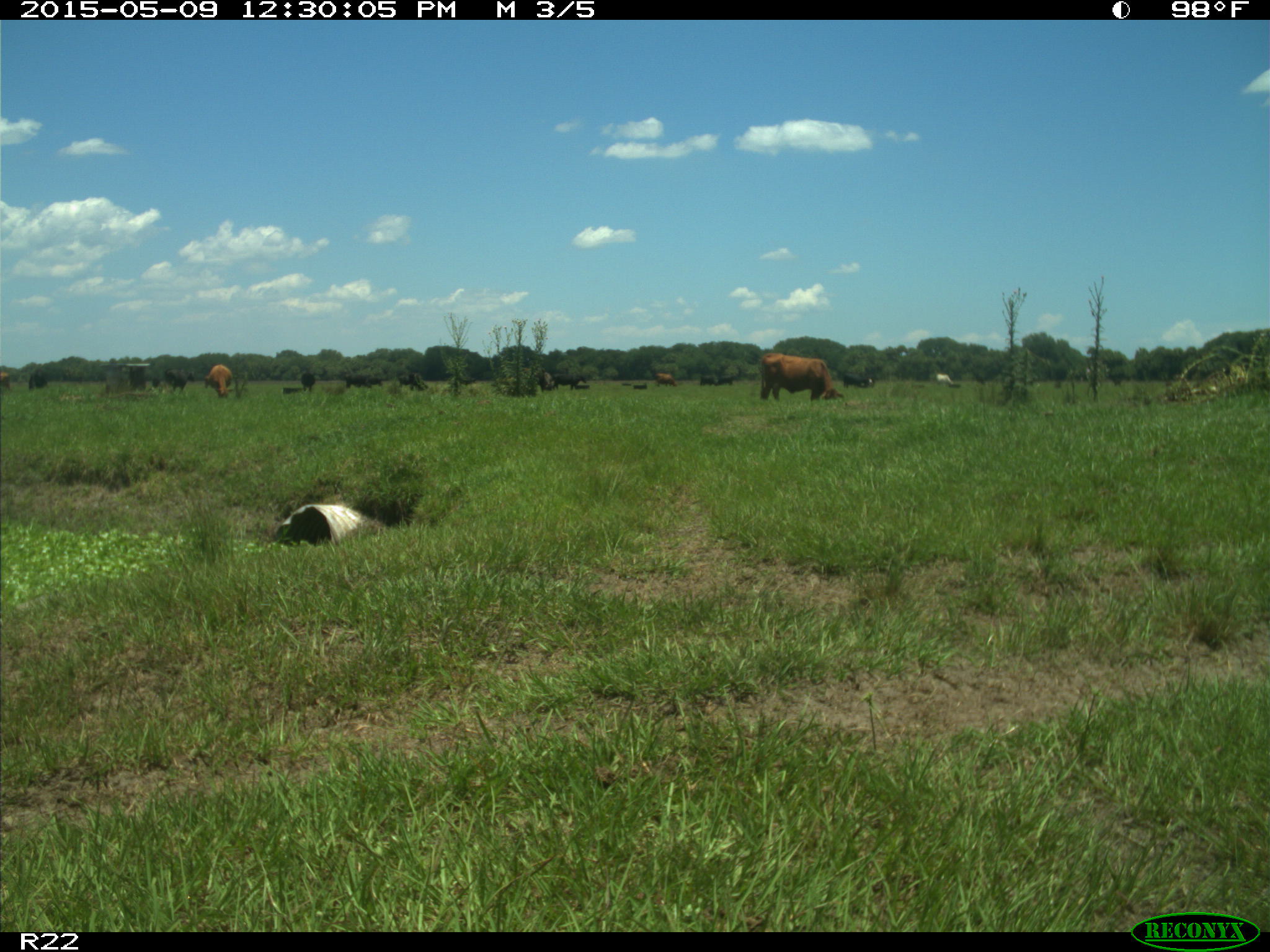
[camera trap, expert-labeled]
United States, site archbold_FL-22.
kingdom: Animalia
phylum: Chordata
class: Mammalia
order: Artiodactyla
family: Bovidae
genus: Bos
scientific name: Bos taurus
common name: domestic cow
Bos taurus (domestic cow).